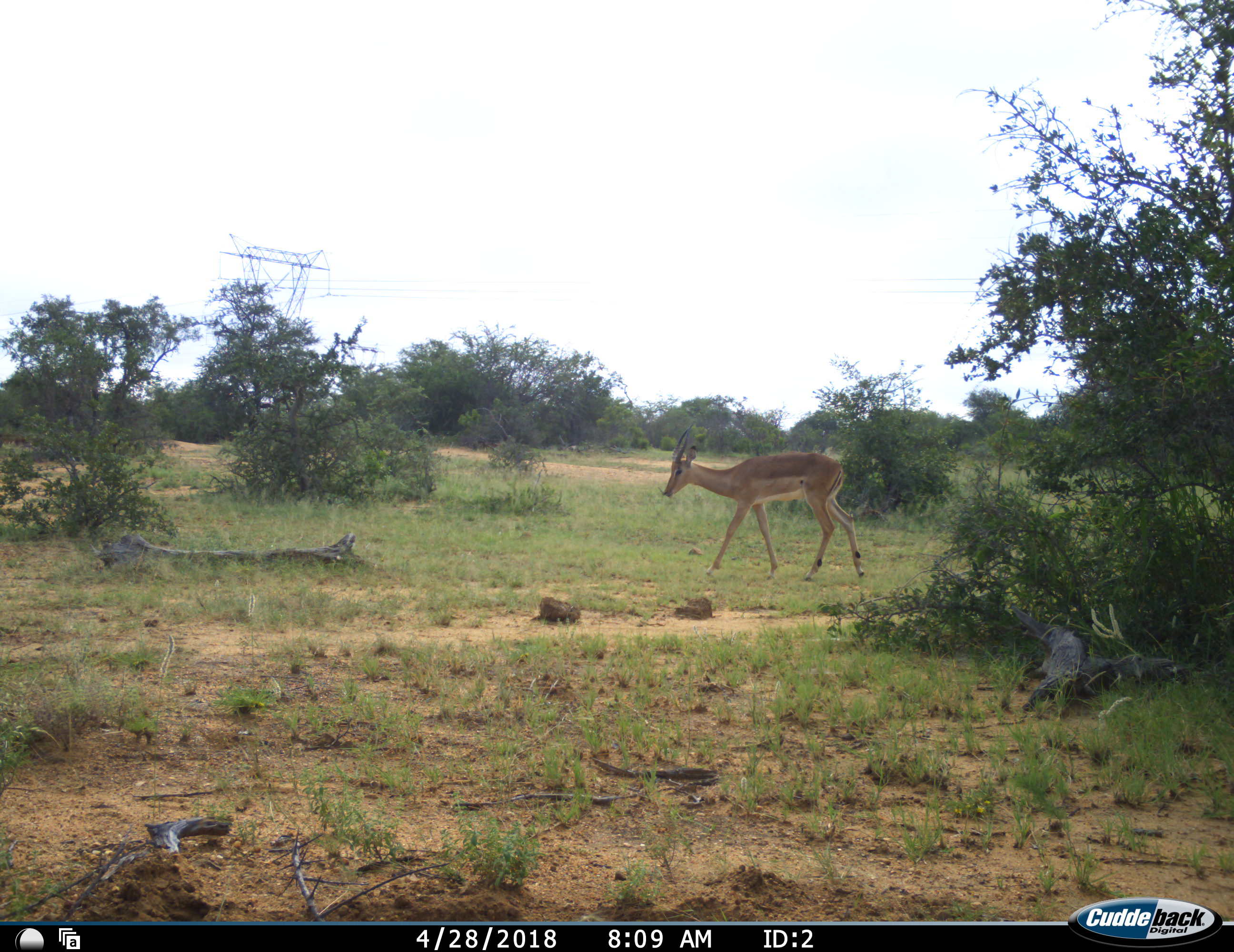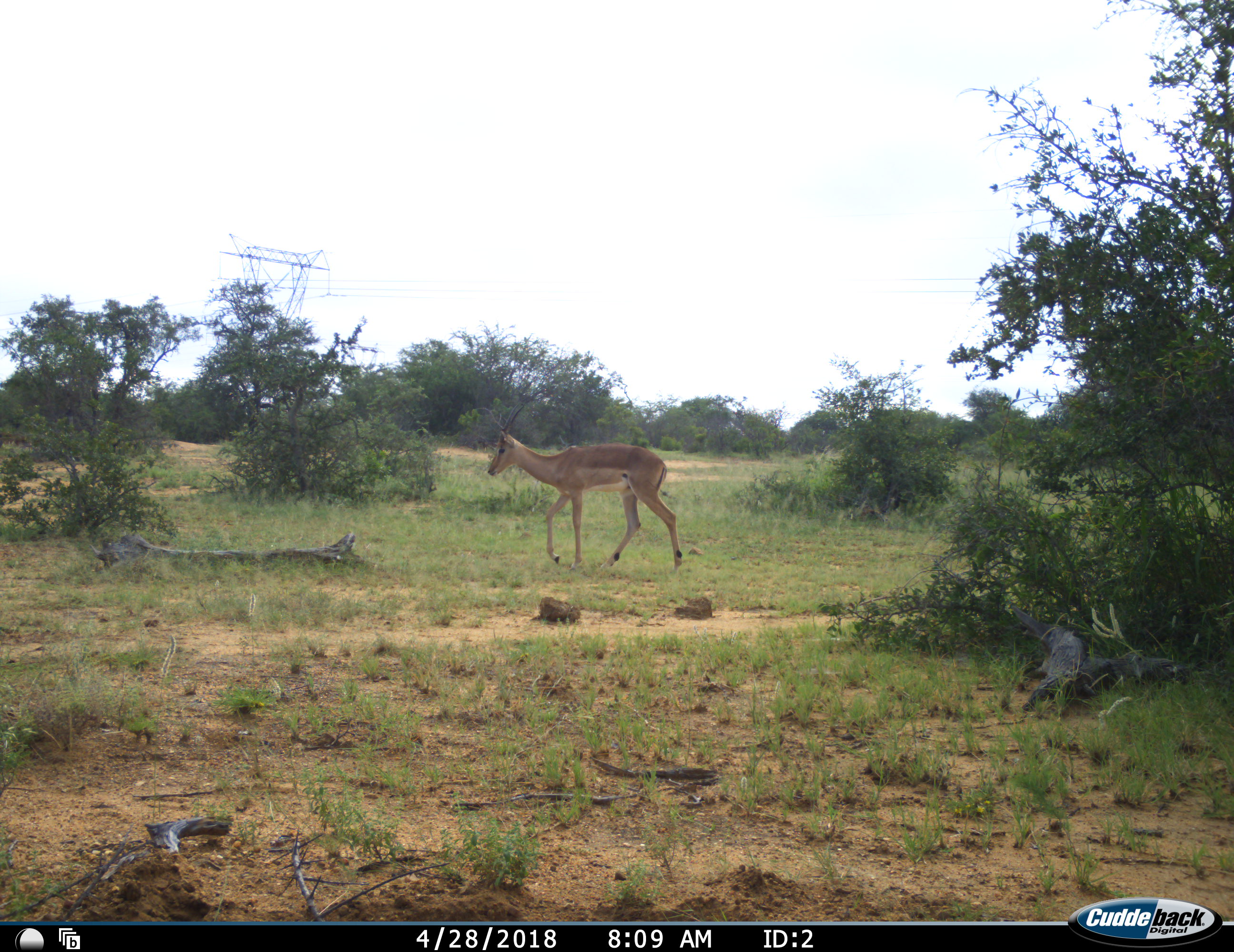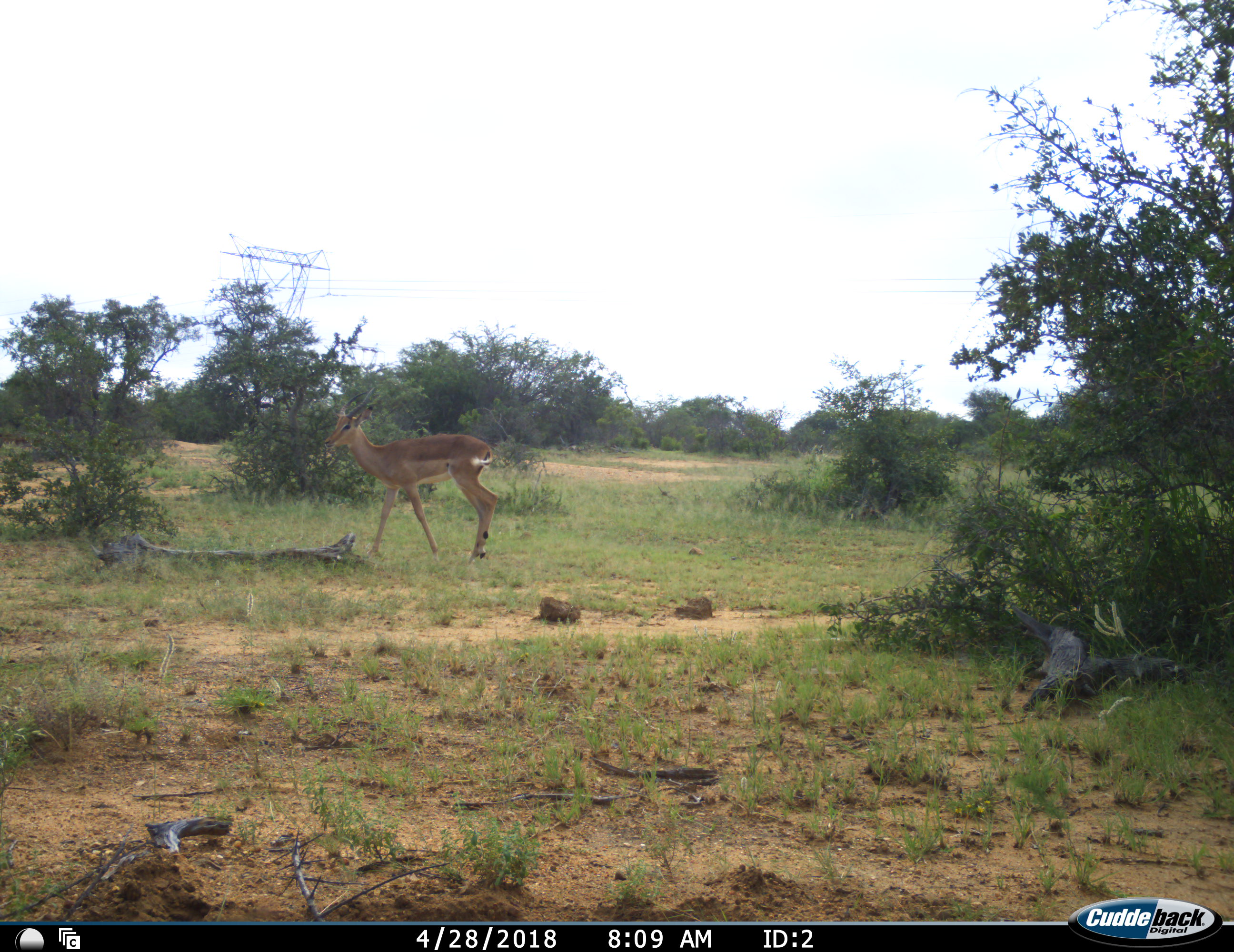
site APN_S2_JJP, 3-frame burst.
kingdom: Animalia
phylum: Chordata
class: Mammalia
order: Artiodactyla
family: Bovidae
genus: Aepyceros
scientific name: Aepyceros melampus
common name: impala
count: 1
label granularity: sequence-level